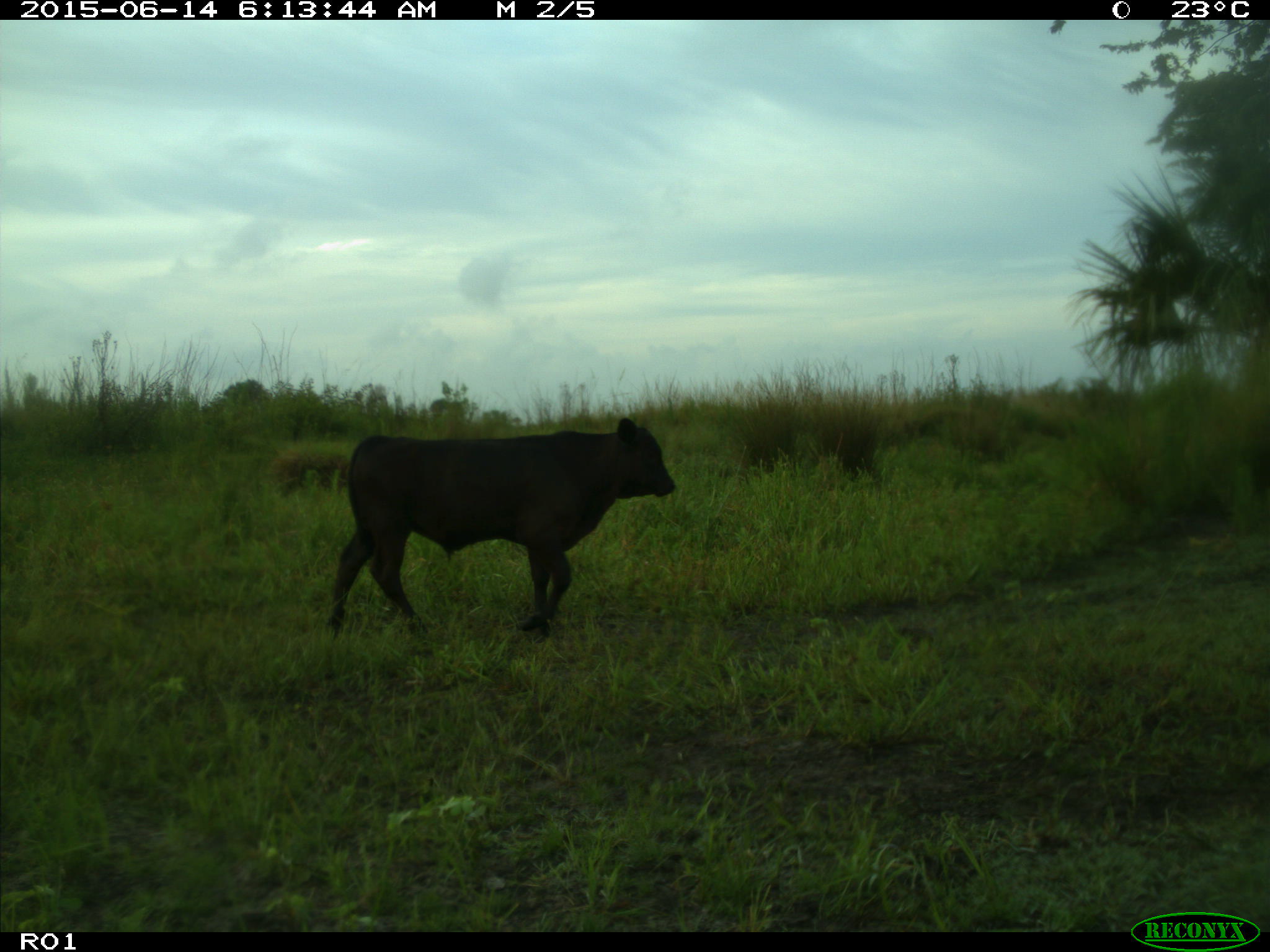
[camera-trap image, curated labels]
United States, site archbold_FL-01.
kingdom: Animalia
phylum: Chordata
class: Mammalia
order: Artiodactyla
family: Bovidae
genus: Bos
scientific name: Bos taurus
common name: domestic cow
Bos taurus (domestic cow).